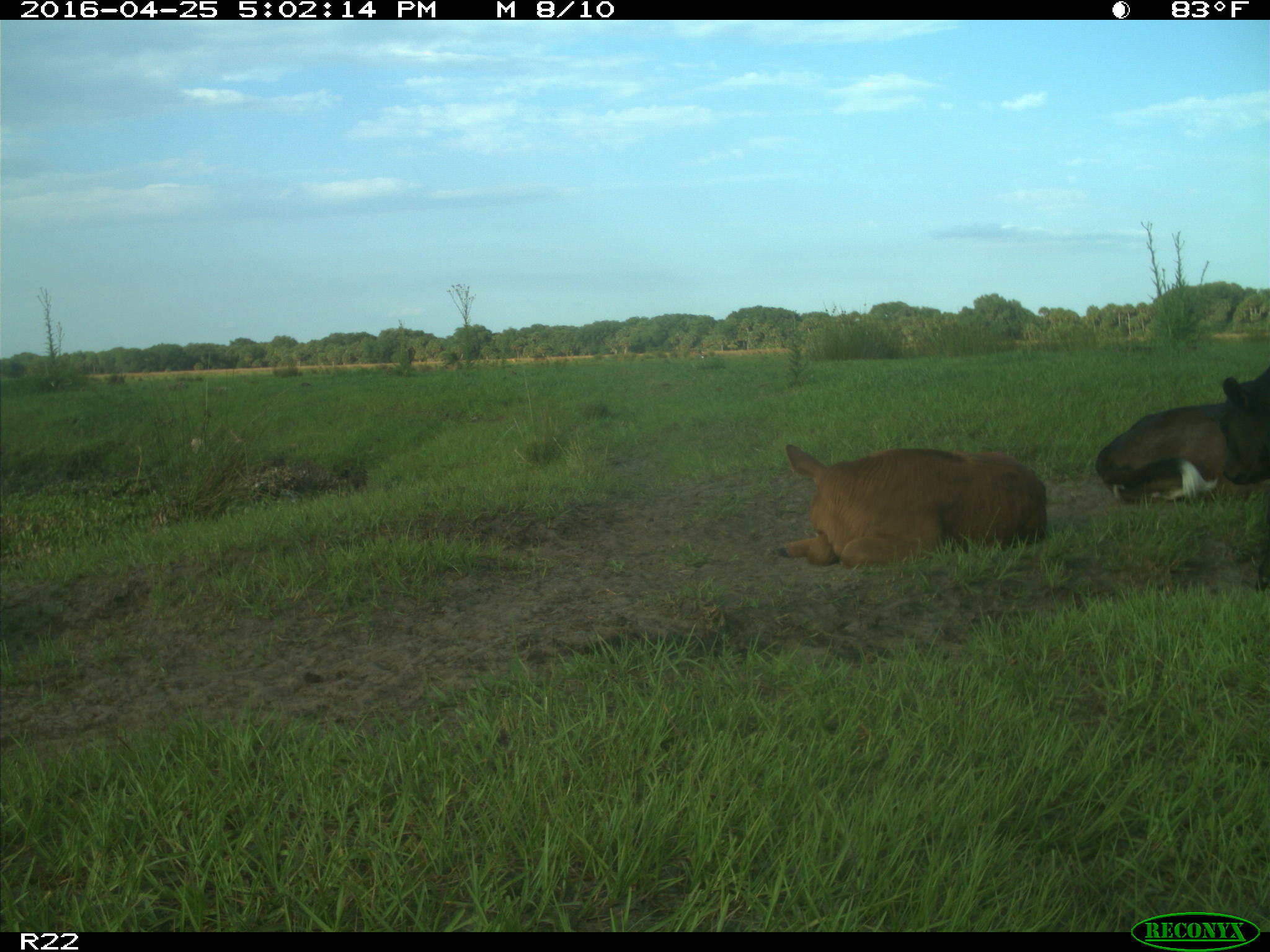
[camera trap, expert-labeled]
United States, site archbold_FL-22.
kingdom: Animalia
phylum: Chordata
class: Mammalia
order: Artiodactyla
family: Bovidae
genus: Bos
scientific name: Bos taurus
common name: domestic cow